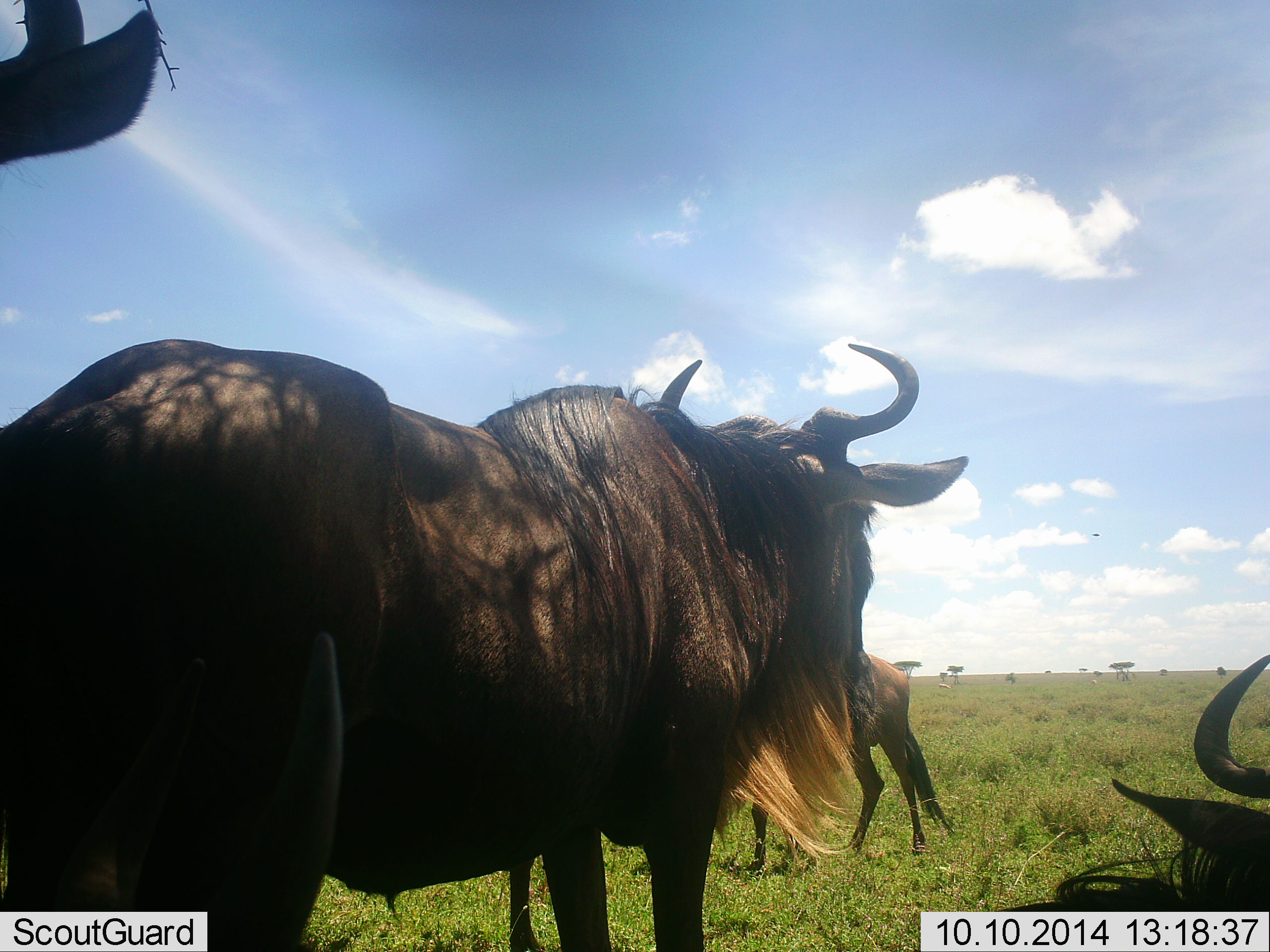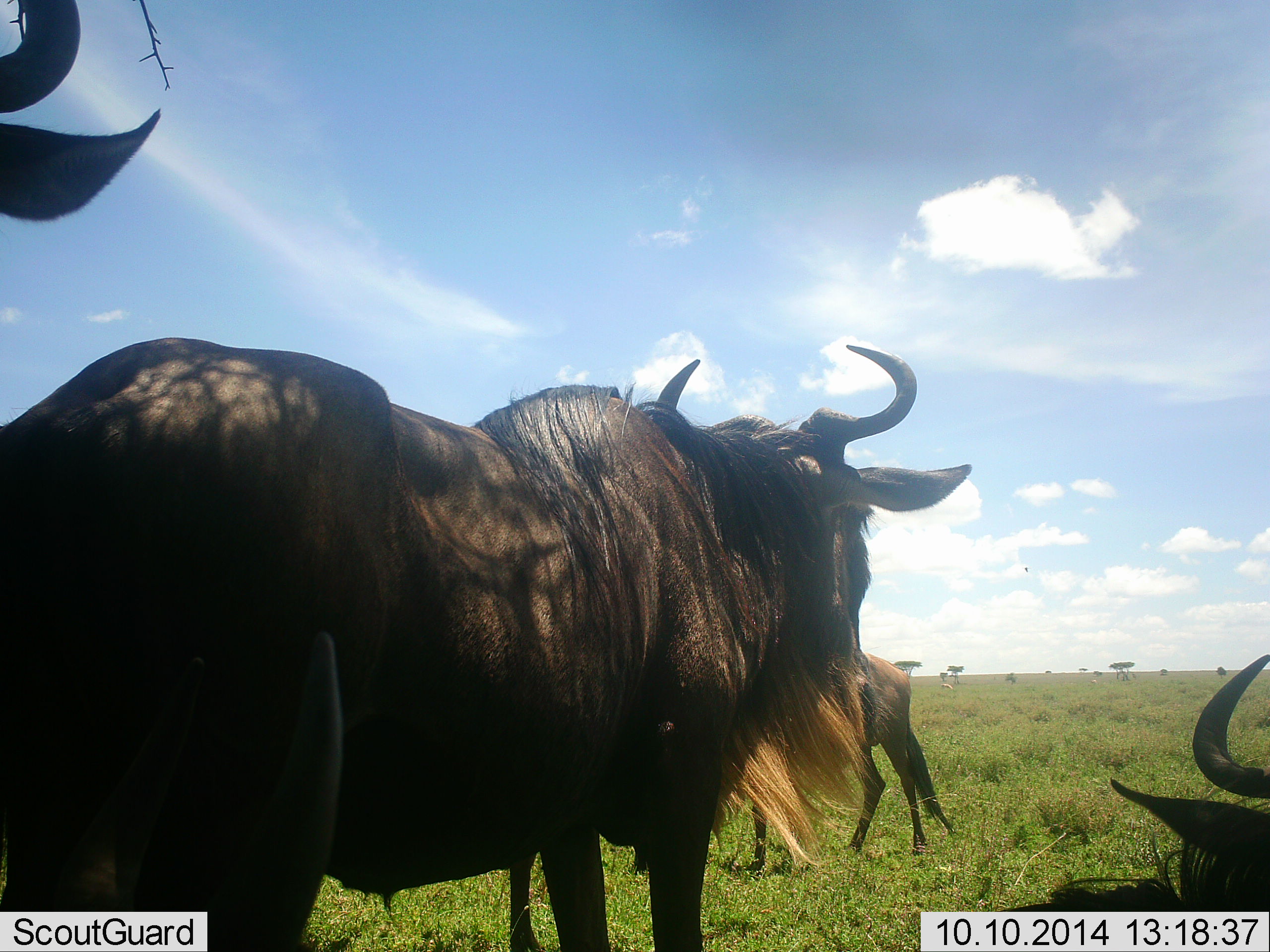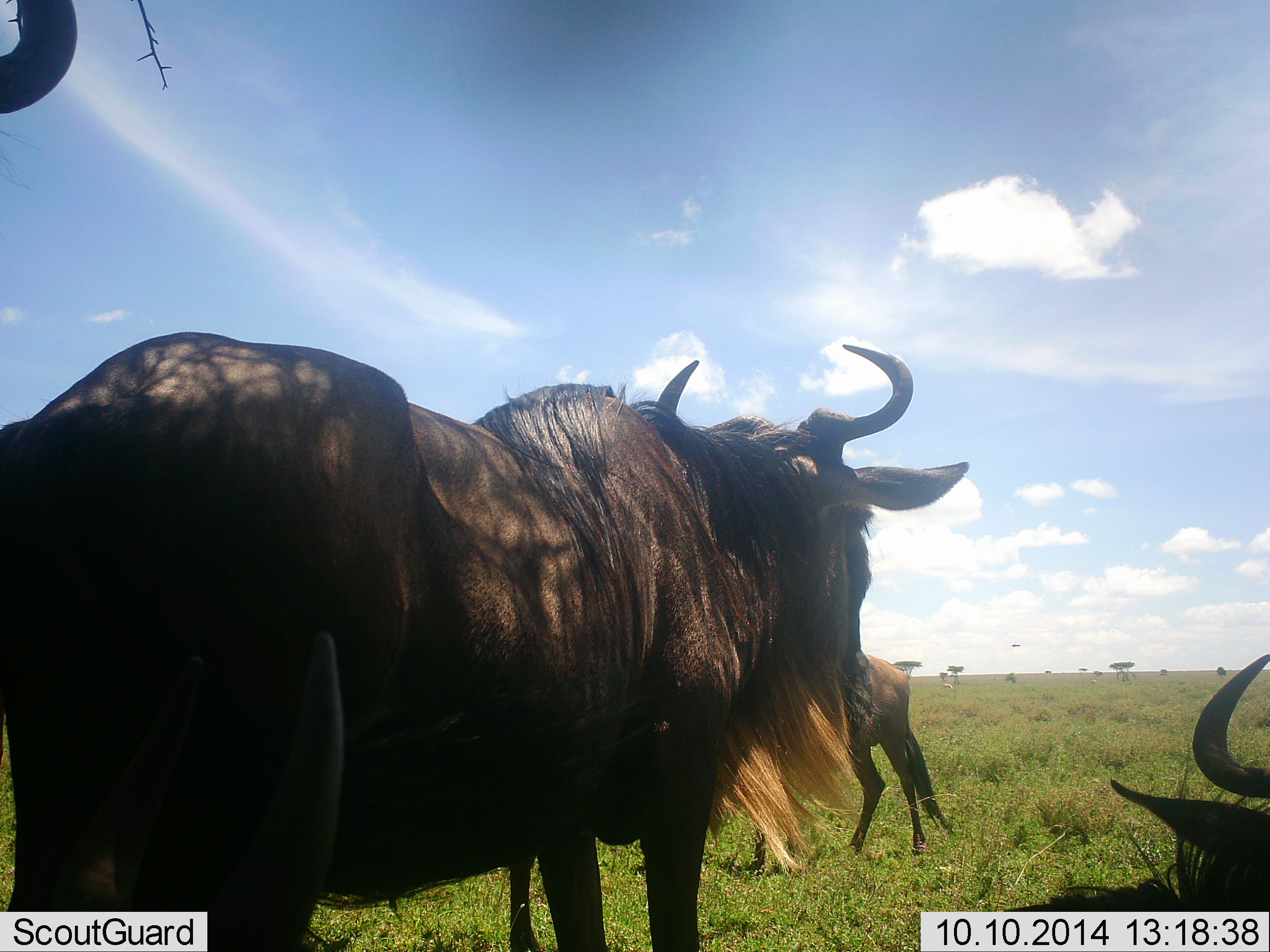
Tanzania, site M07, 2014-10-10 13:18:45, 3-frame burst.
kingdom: Animalia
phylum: Chordata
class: Mammalia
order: Artiodactyla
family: Bovidae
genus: Connochaetes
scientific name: Connochaetes taurinus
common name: blue wildebeest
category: wildebeest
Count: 4.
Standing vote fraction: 80%.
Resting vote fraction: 90%.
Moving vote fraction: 10%.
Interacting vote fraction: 0%.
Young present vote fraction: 0%.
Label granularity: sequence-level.